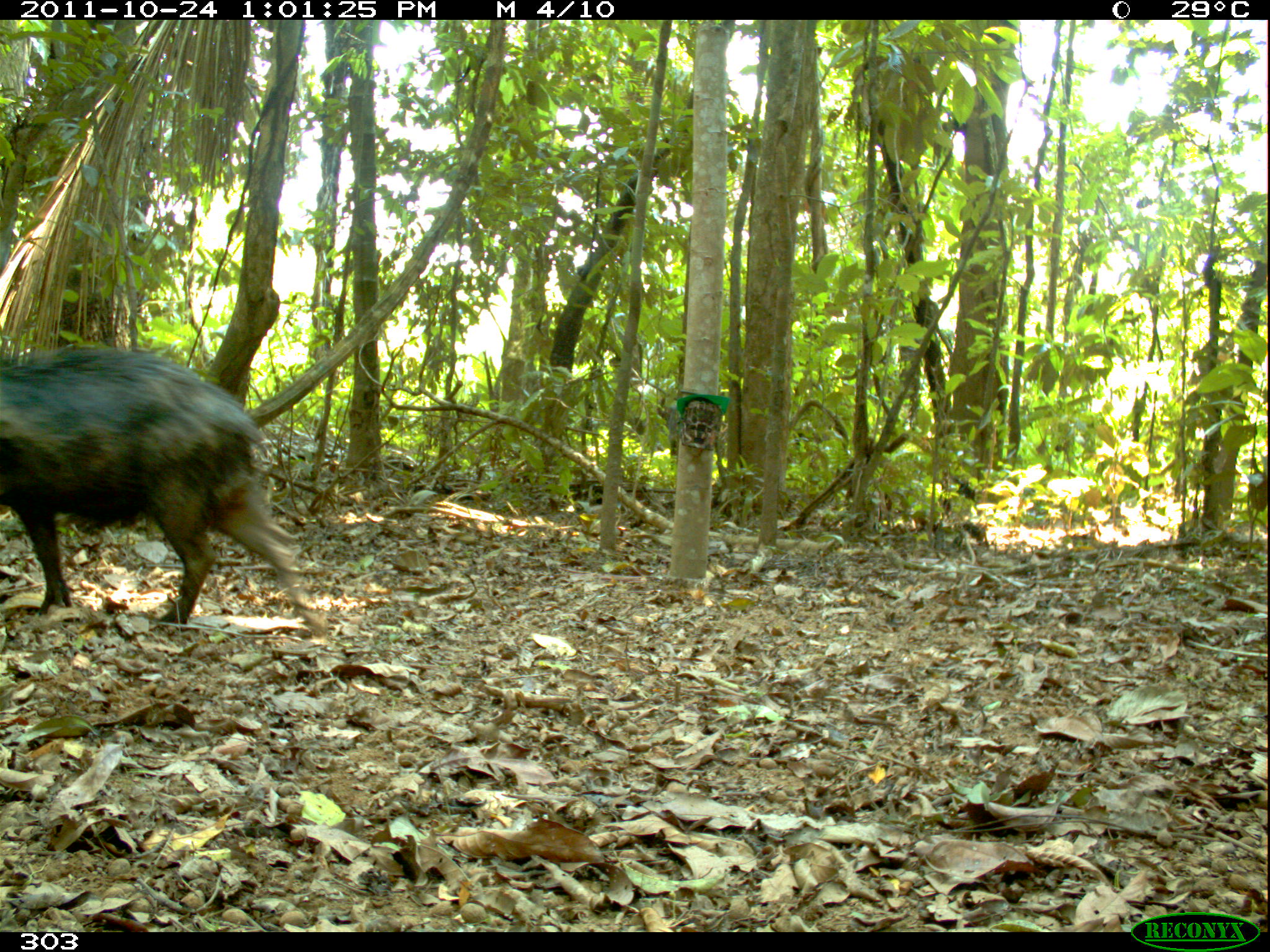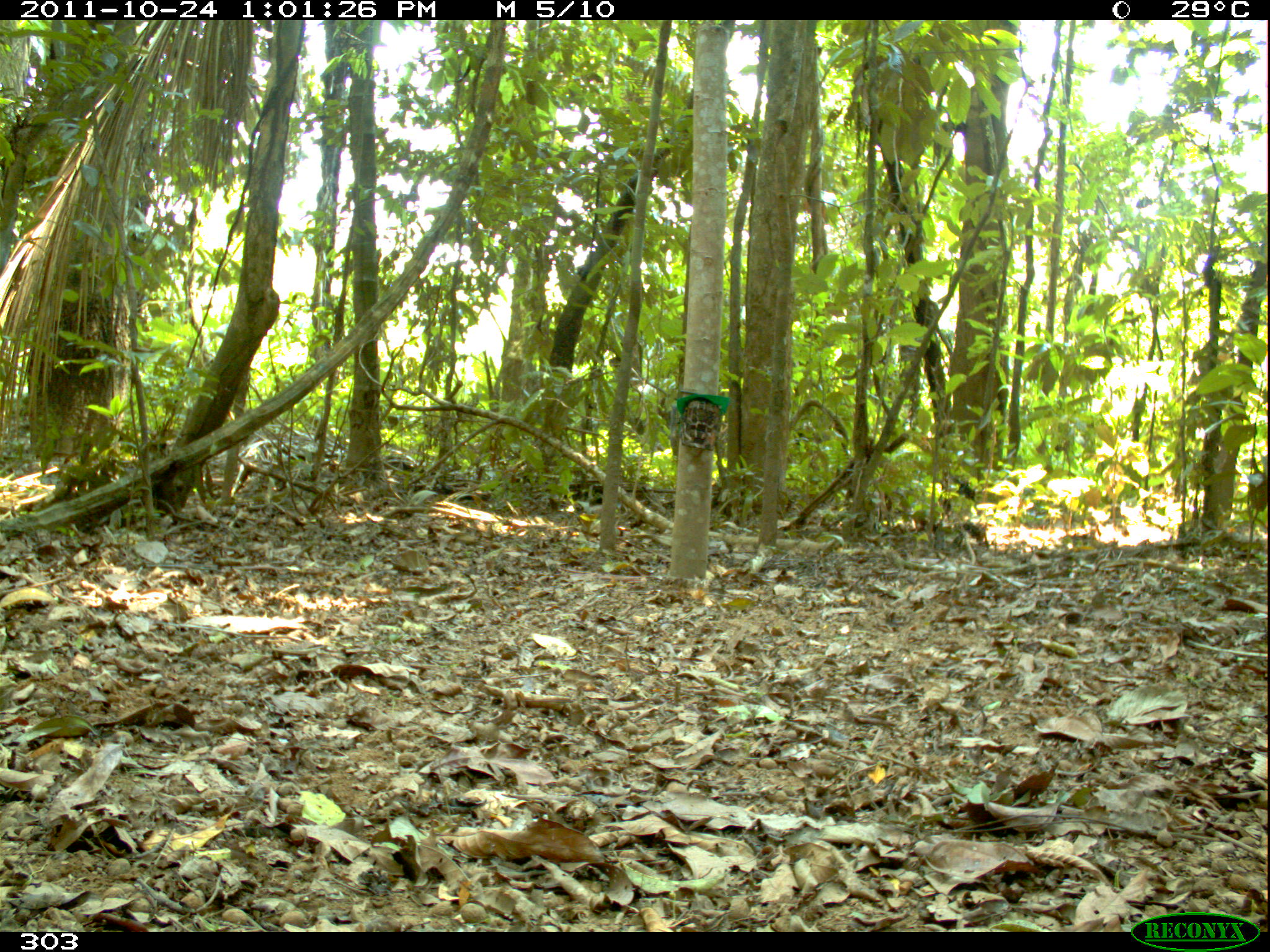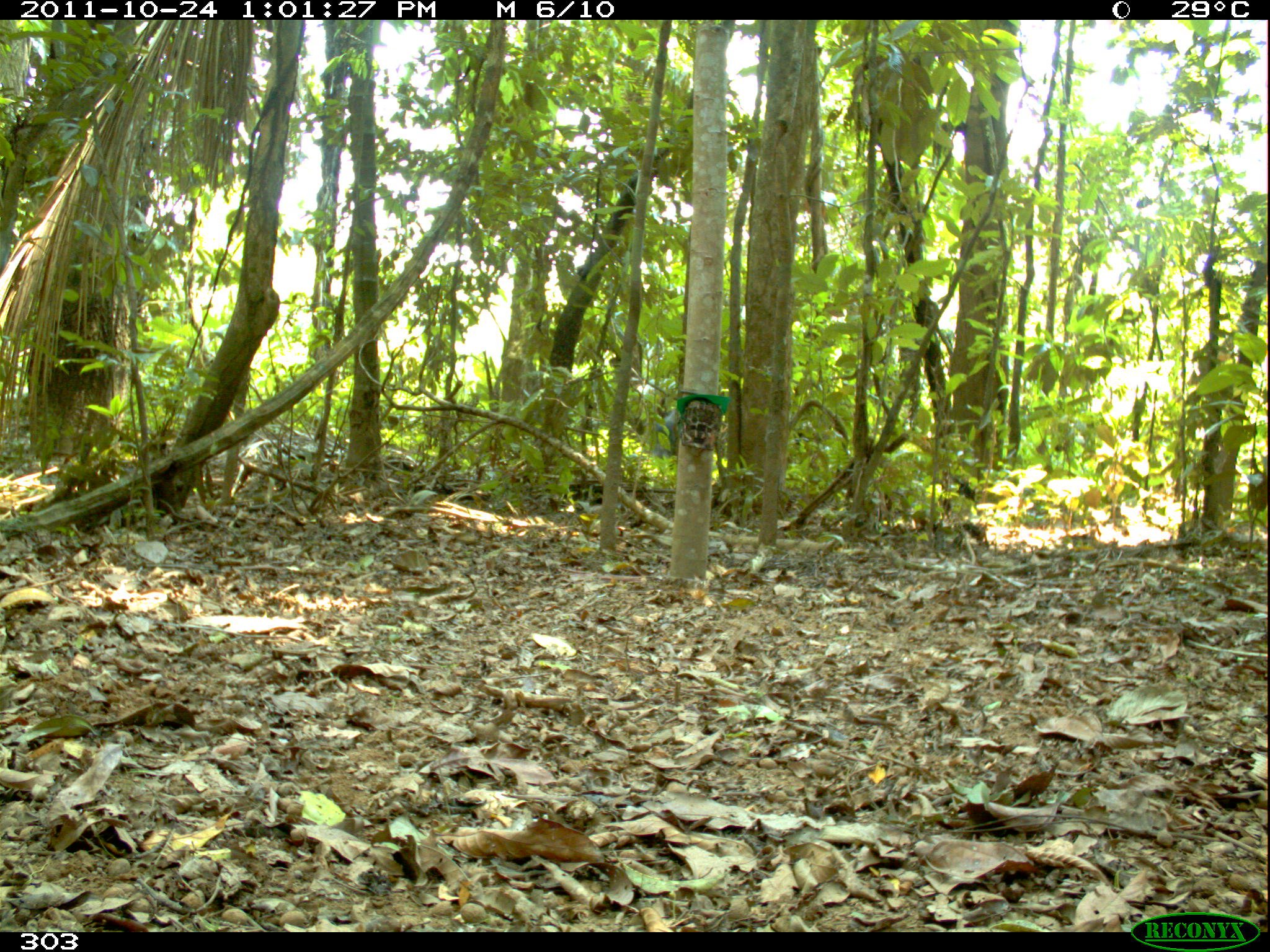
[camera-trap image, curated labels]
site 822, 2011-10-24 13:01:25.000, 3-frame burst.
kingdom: Animalia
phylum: Chordata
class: Mammalia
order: Artiodactyla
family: Tayassuidae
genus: Tayassu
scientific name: Tayassu pecari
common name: white-lipped peccary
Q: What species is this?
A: Tayassu pecari (white-lipped peccary).